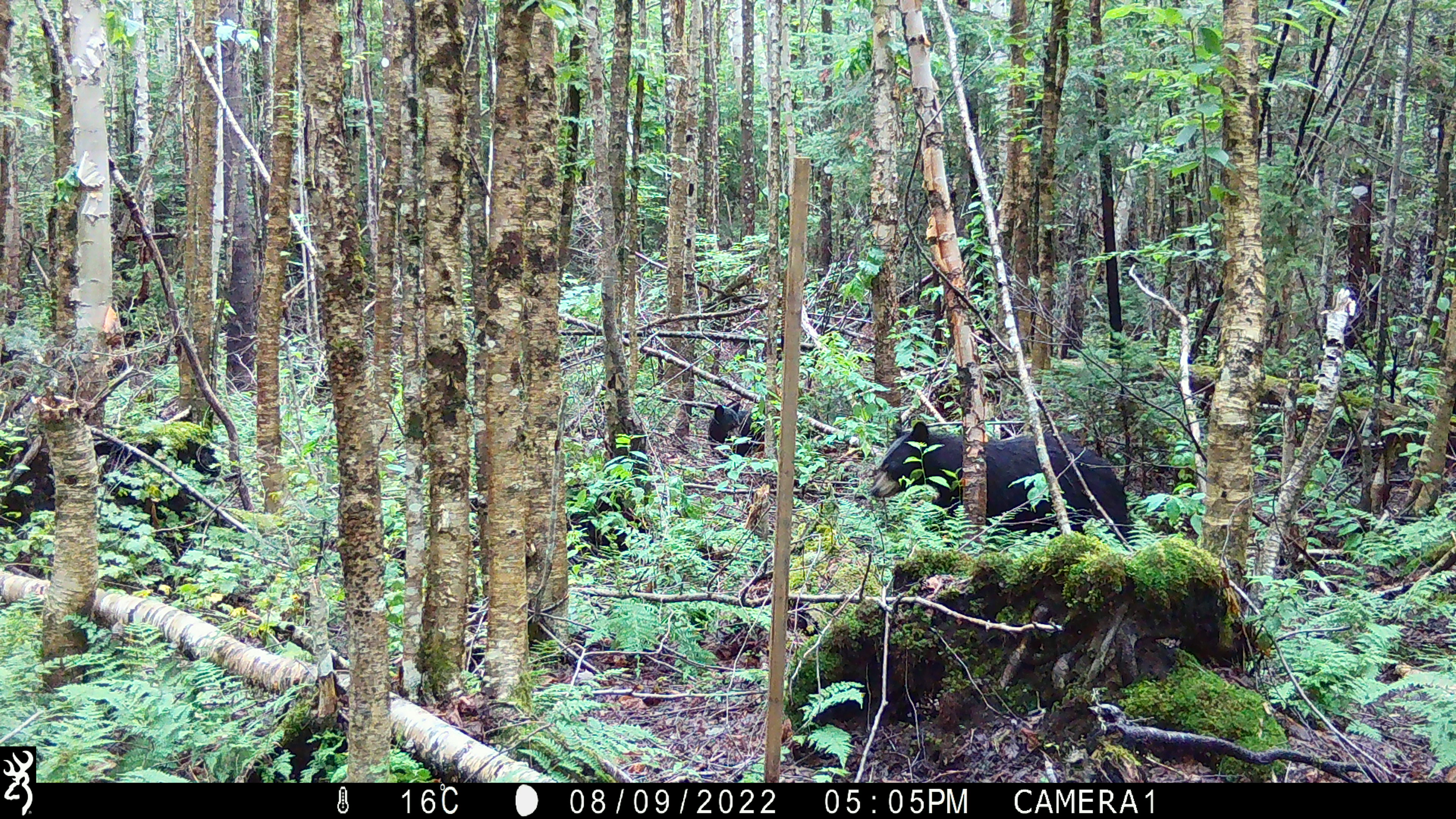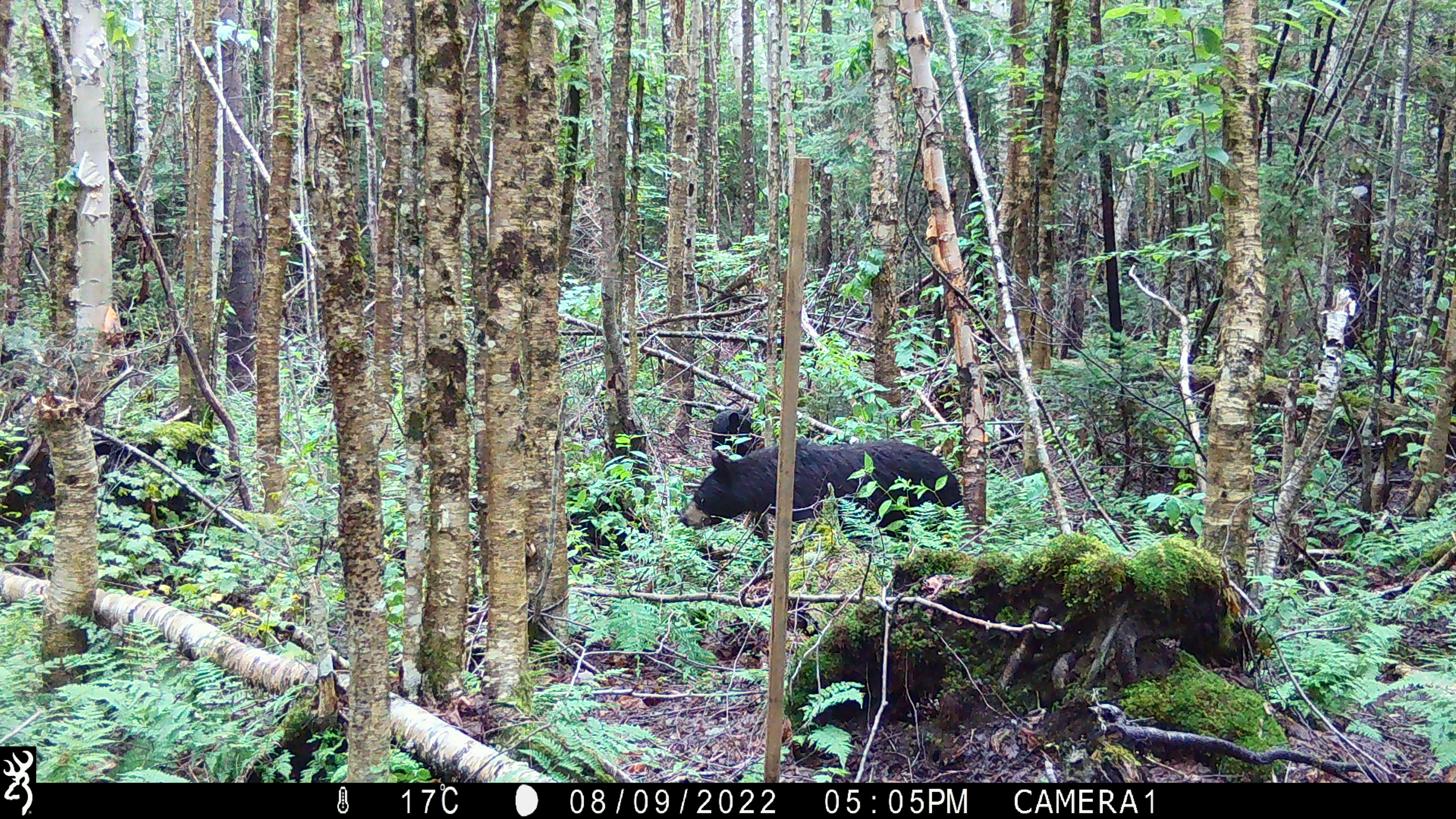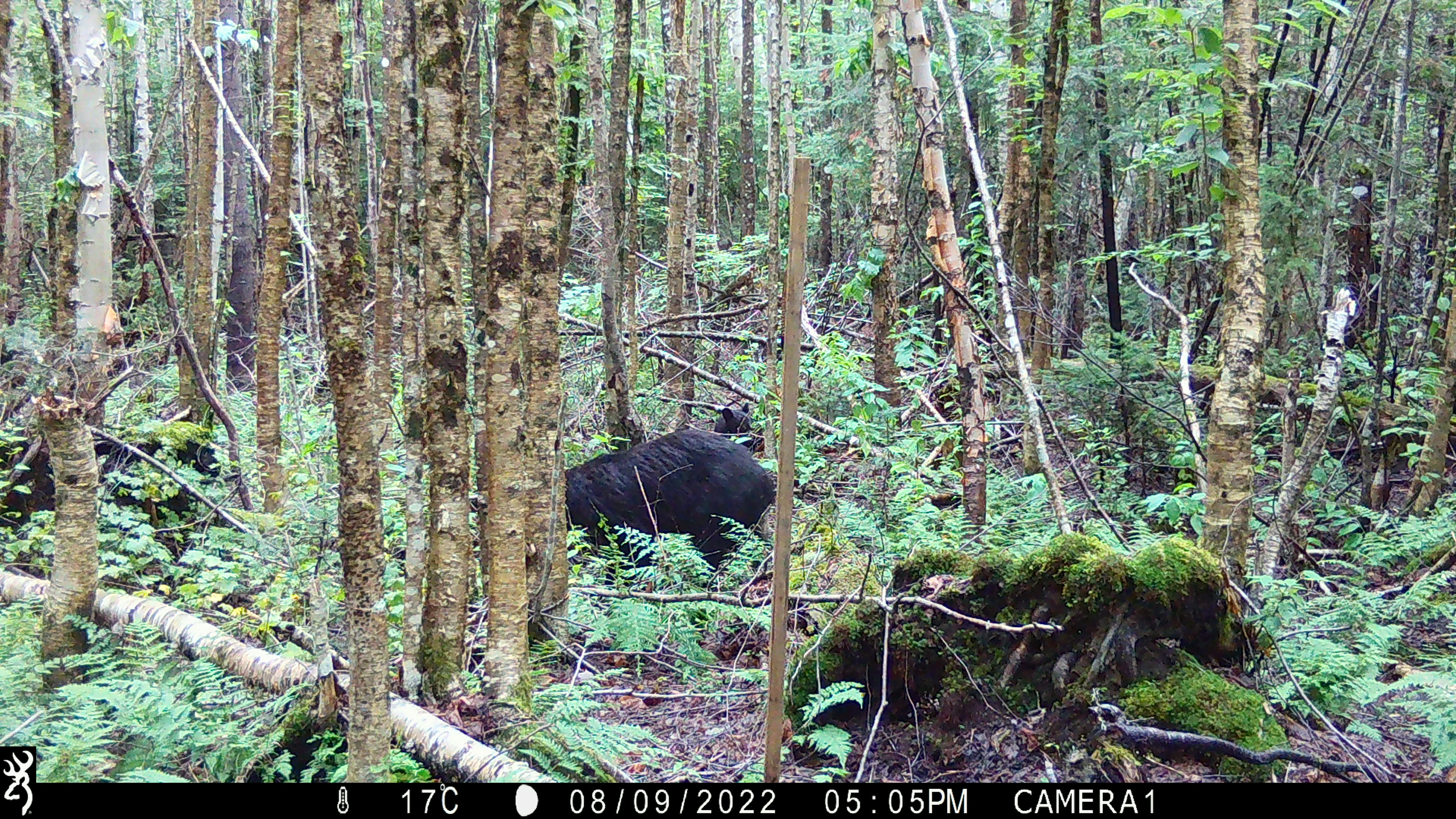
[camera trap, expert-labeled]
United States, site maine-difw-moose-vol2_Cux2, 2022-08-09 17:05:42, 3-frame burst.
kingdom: Animalia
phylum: Chordata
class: Mammalia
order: Carnivora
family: Ursidae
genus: Ursus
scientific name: Ursus americanus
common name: black bear